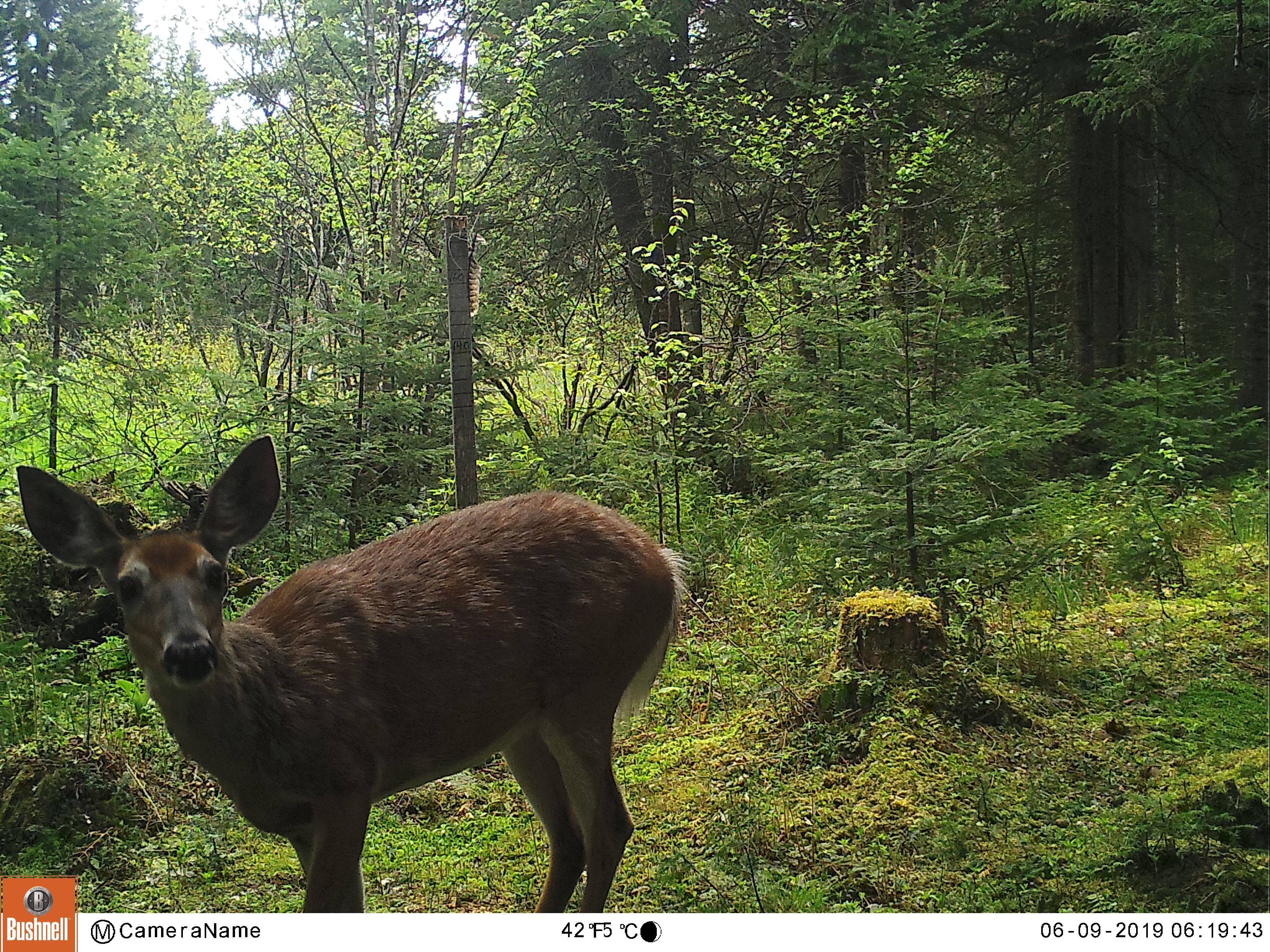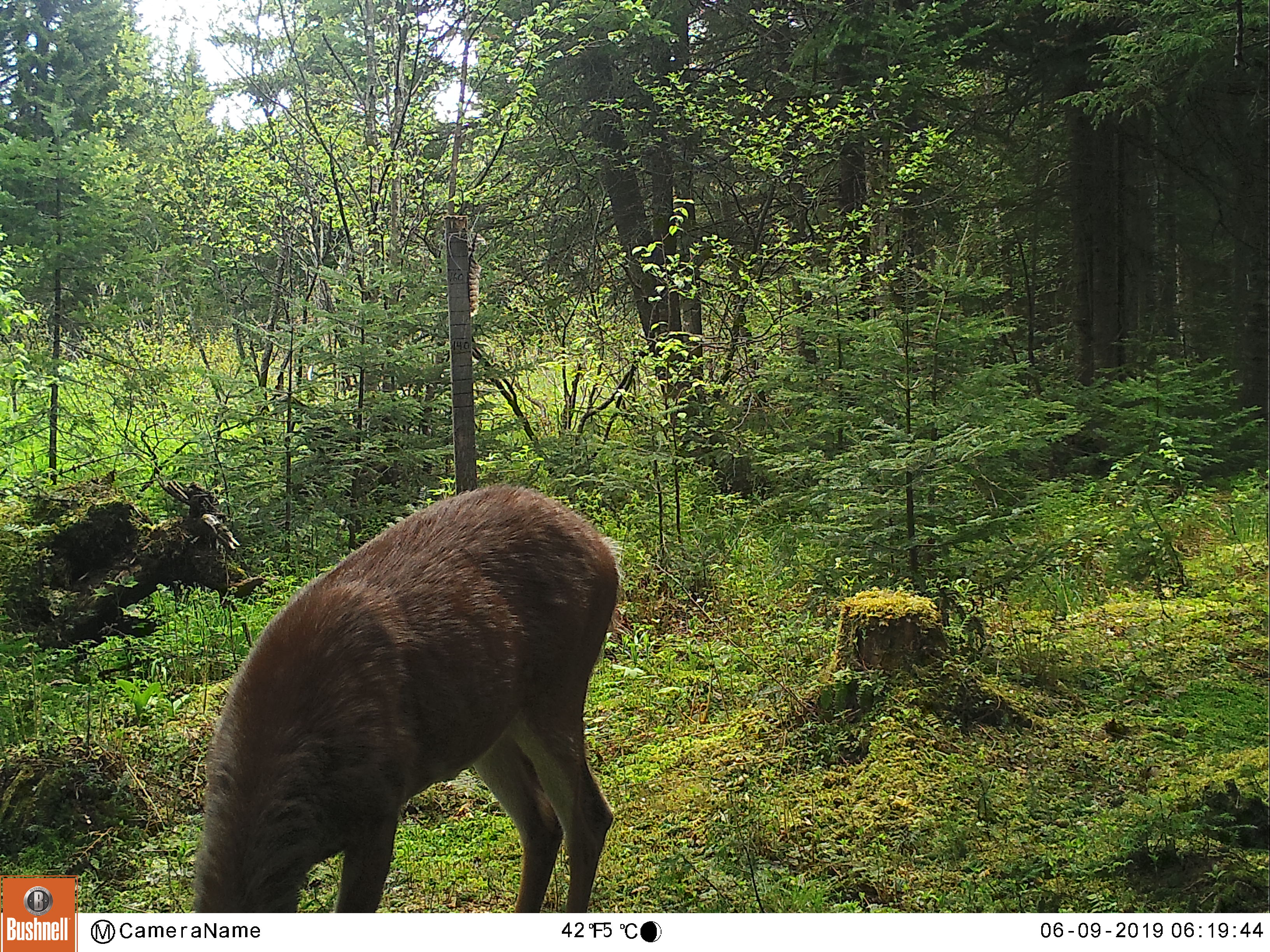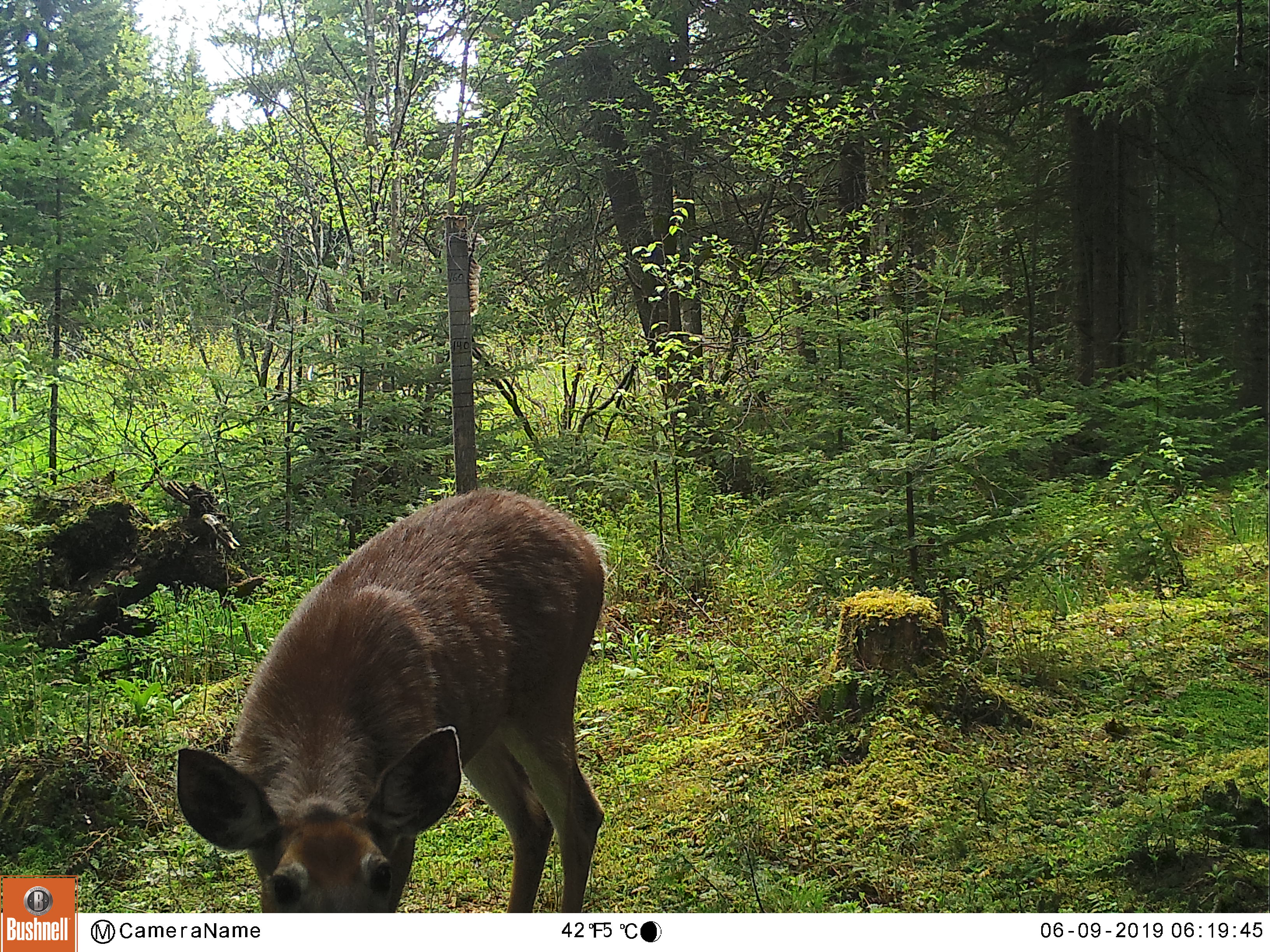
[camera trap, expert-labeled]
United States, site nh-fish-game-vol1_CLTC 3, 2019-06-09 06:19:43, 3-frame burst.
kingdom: Animalia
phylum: Chordata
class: Mammalia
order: Artiodactyla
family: Cervidae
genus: Odocoileus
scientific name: Odocoileus virginianus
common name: white-tailed deer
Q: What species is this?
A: White-tailed deer (Odocoileus virginianus).